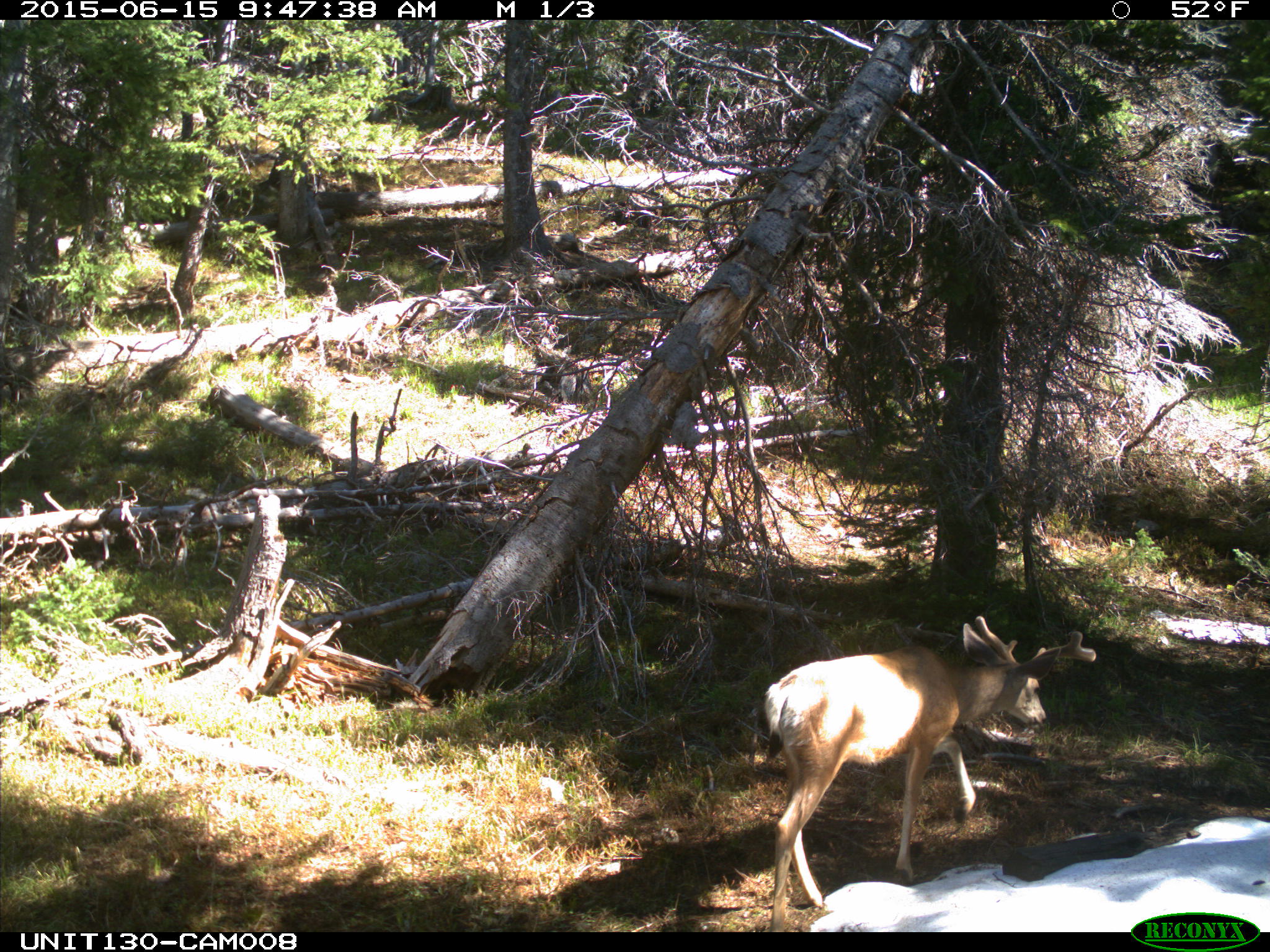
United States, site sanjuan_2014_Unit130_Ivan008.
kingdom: Animalia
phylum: Chordata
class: Mammalia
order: Artiodactyla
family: Cervidae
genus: Odocoileus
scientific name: Odocoileus hemionus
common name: mule deer